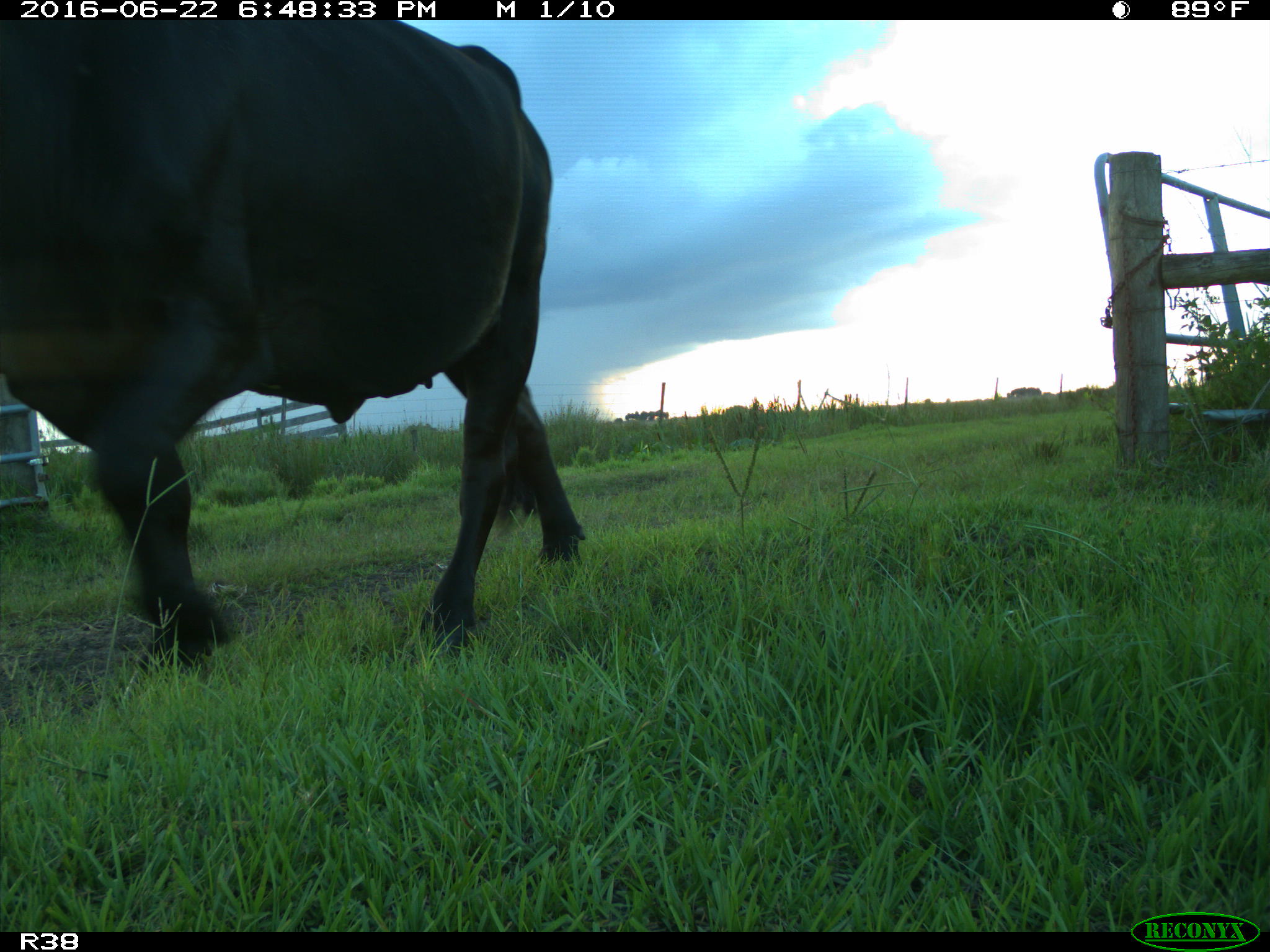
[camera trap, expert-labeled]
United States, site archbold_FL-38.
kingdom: Animalia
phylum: Chordata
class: Mammalia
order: Artiodactyla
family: Bovidae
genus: Bos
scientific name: Bos taurus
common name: domestic cow